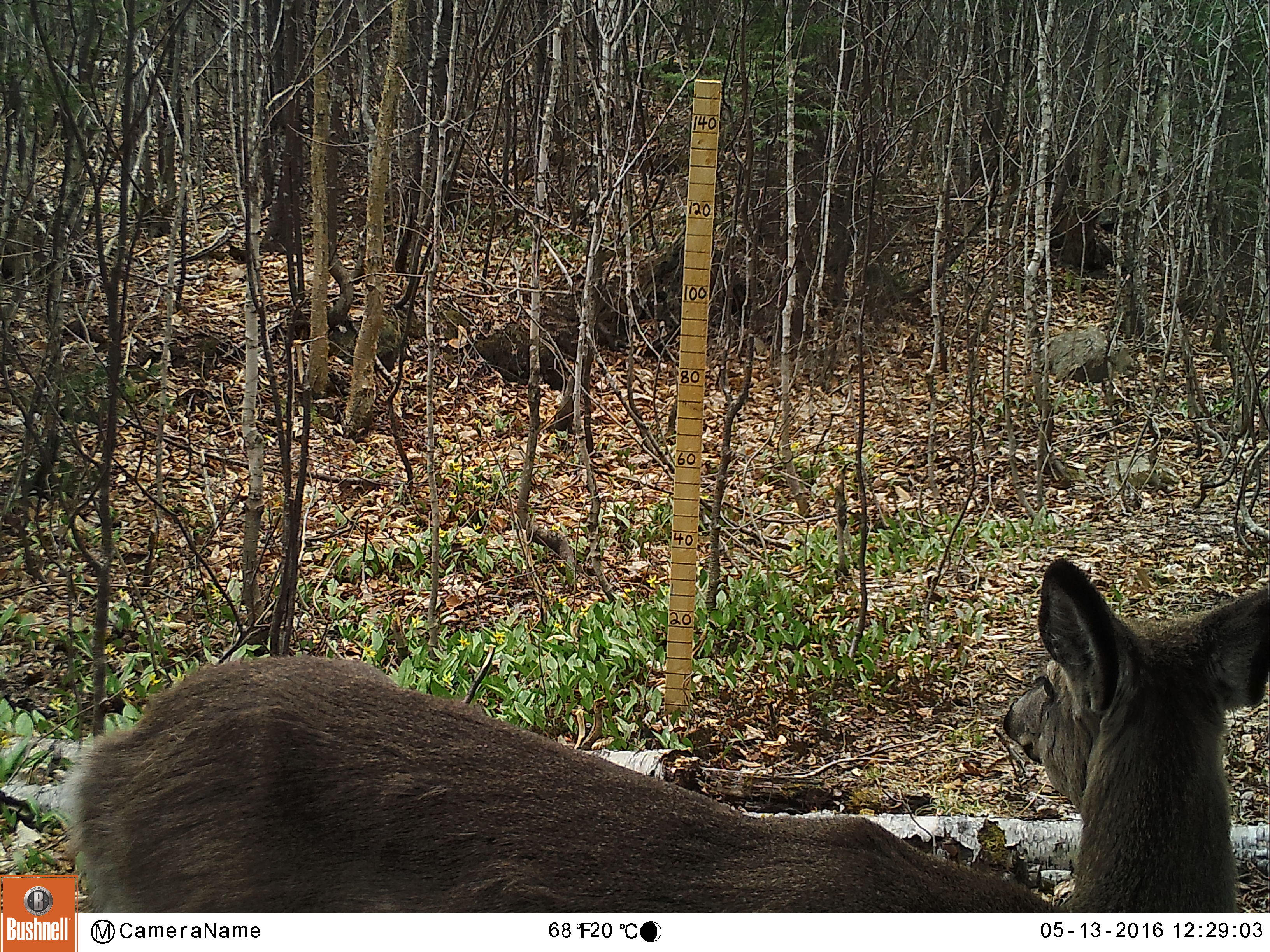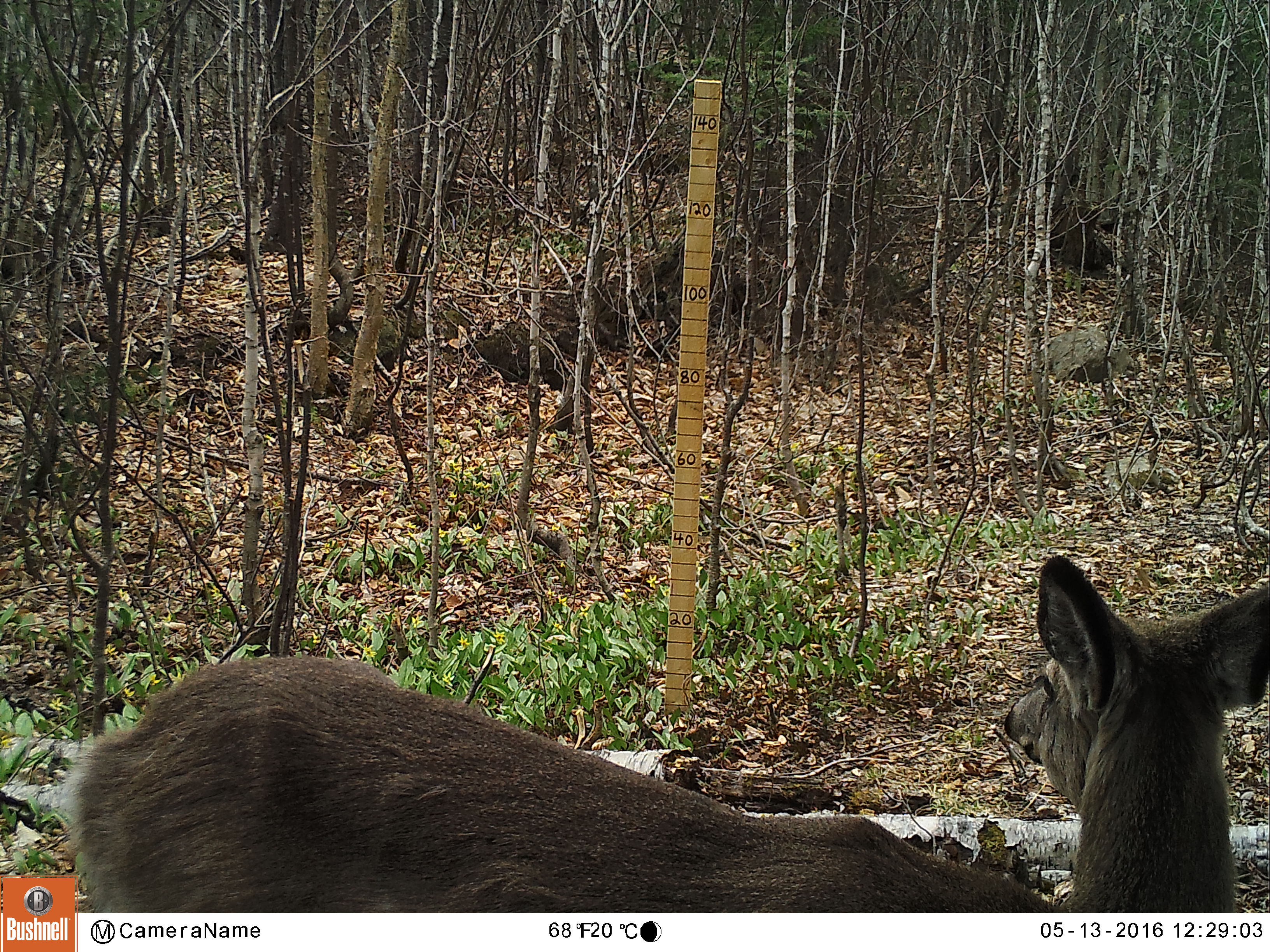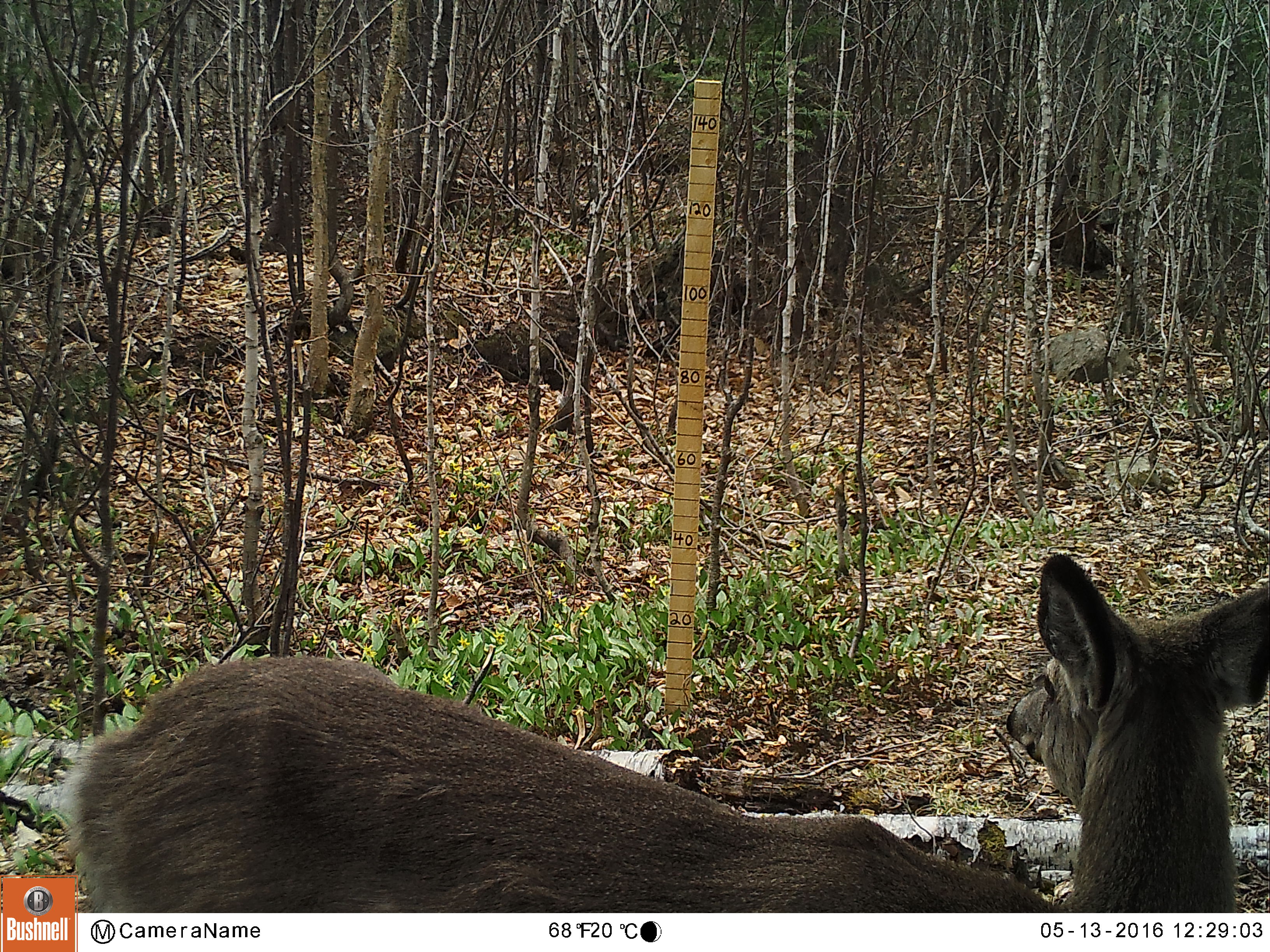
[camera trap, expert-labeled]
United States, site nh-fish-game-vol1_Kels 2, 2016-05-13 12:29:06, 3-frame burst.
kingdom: Animalia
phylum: Chordata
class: Mammalia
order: Artiodactyla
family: Cervidae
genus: Odocoileus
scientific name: Odocoileus virginianus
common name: white-tailed deer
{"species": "white-tailed deer (Odocoileus virginianus)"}